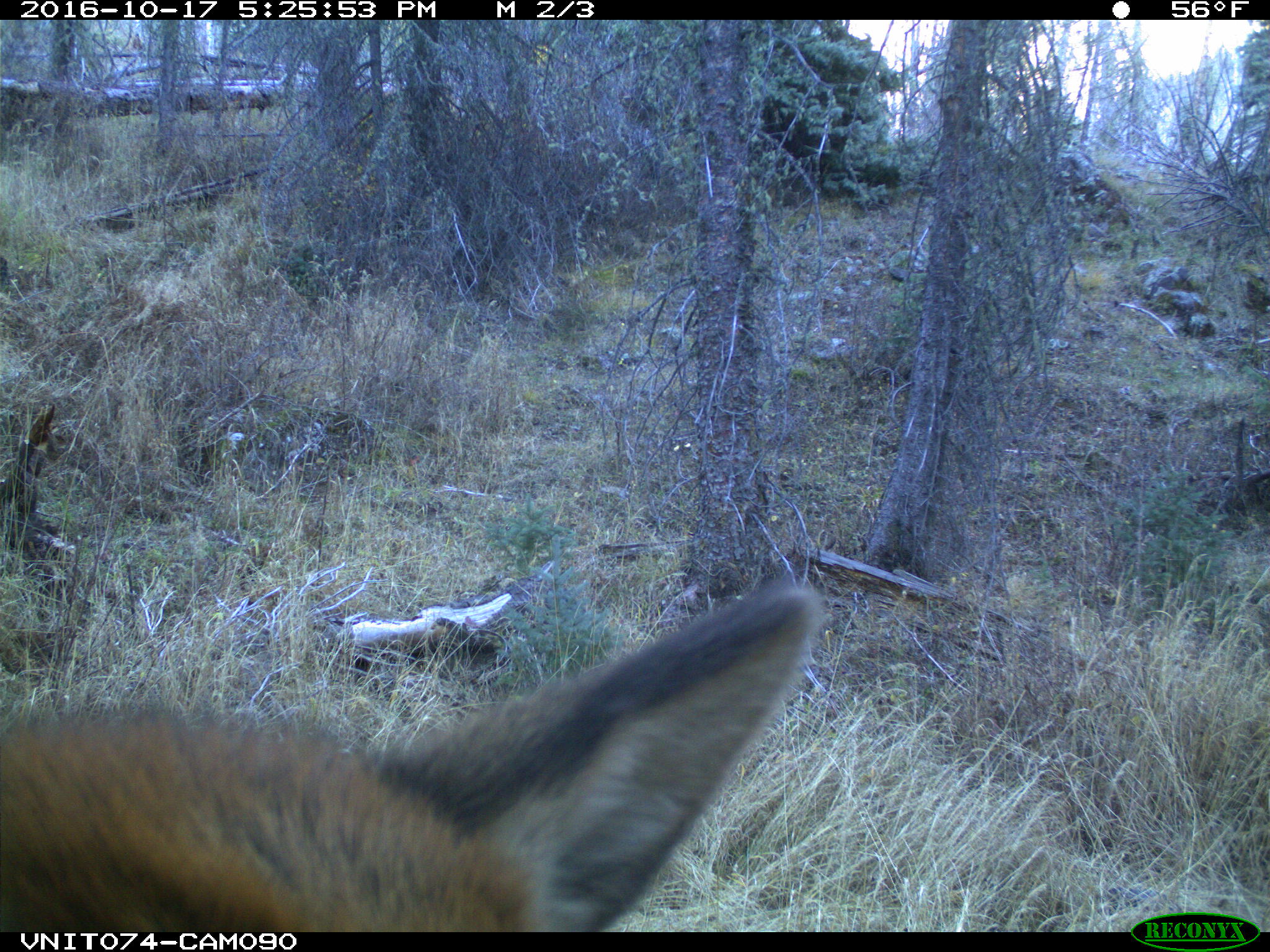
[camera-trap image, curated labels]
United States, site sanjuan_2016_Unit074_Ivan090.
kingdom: Animalia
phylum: Chordata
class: Mammalia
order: Artiodactyla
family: Cervidae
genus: Cervus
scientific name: Cervus elaphus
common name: red deer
Cervus elaphus (red deer).